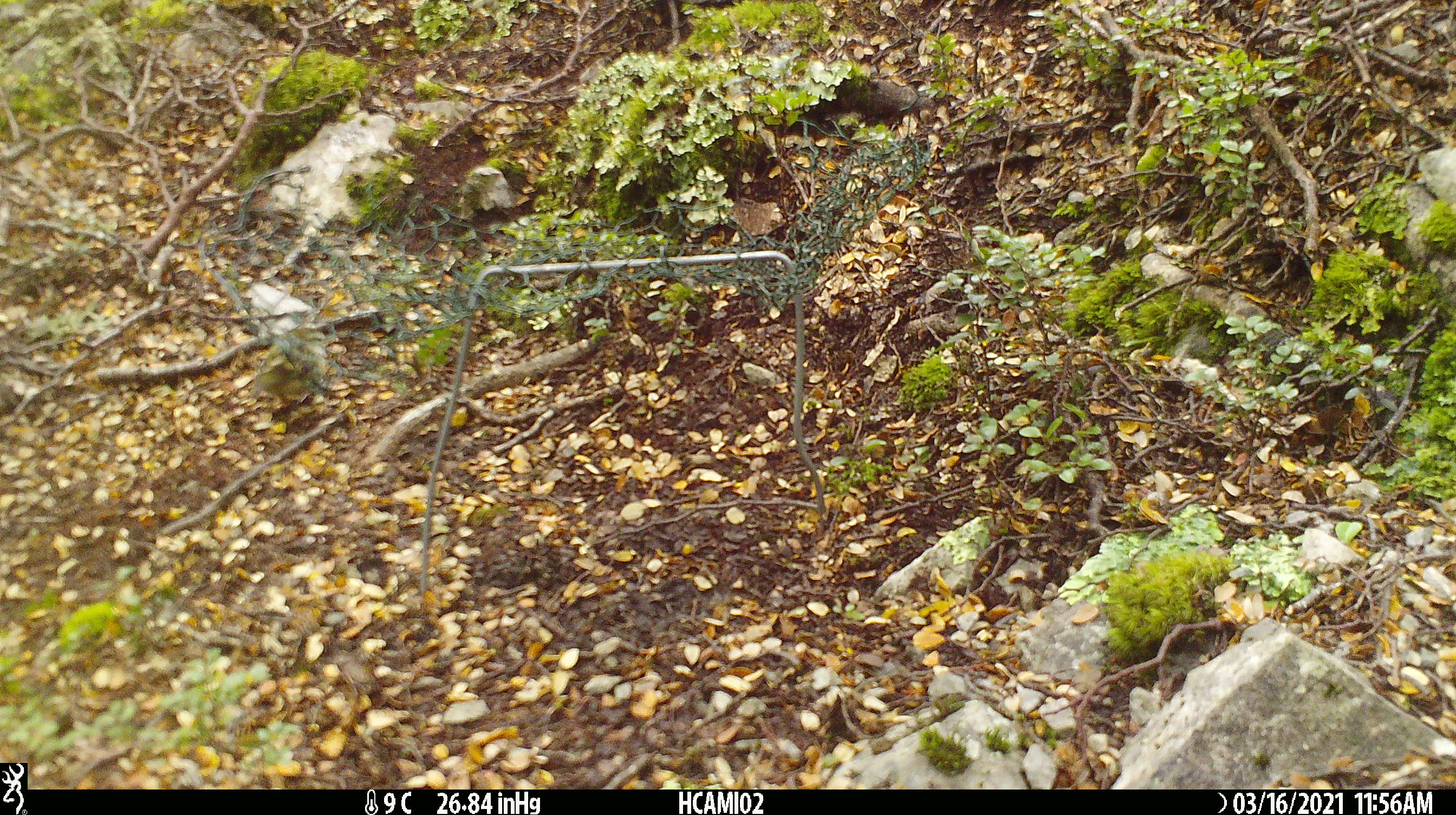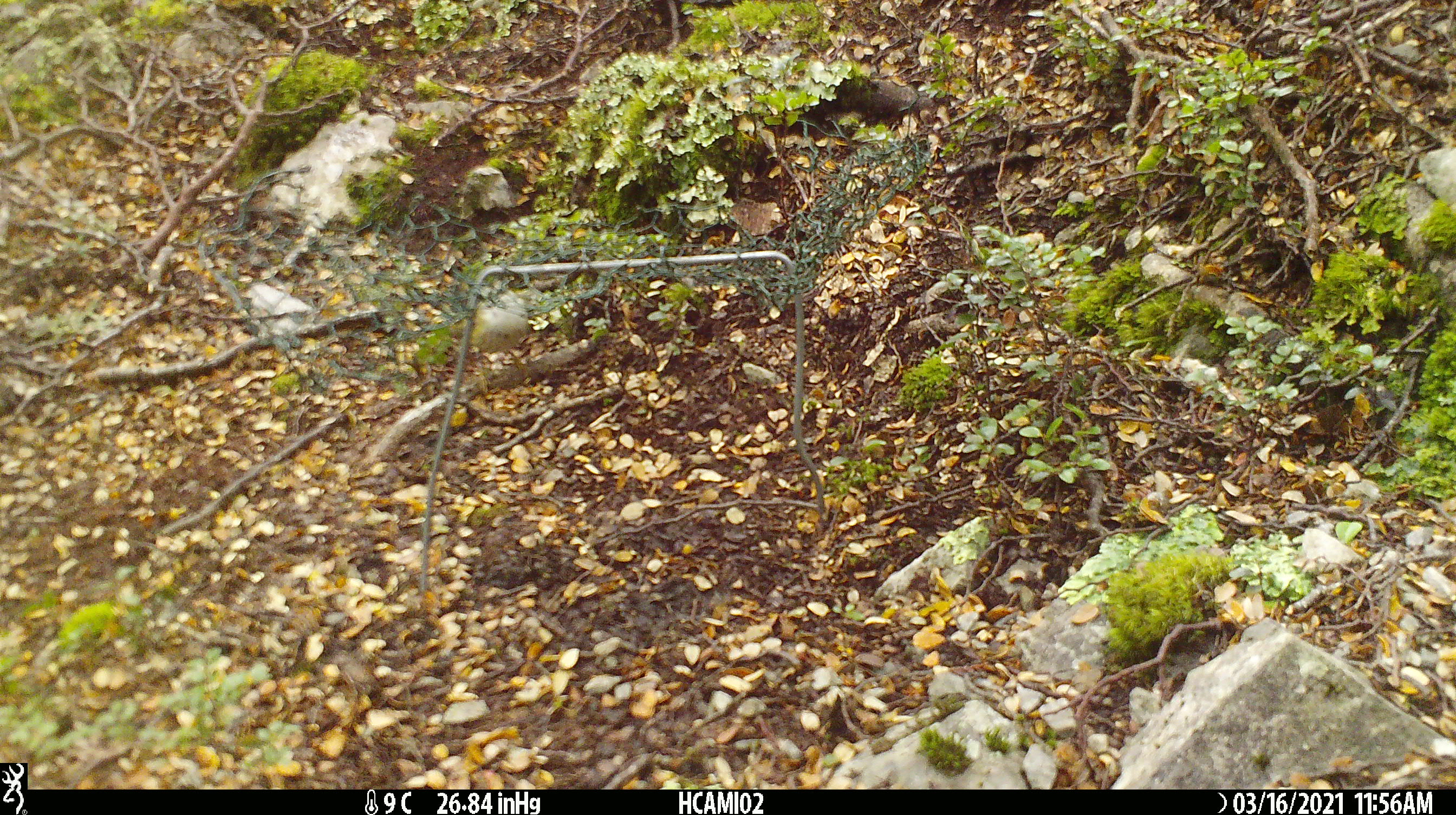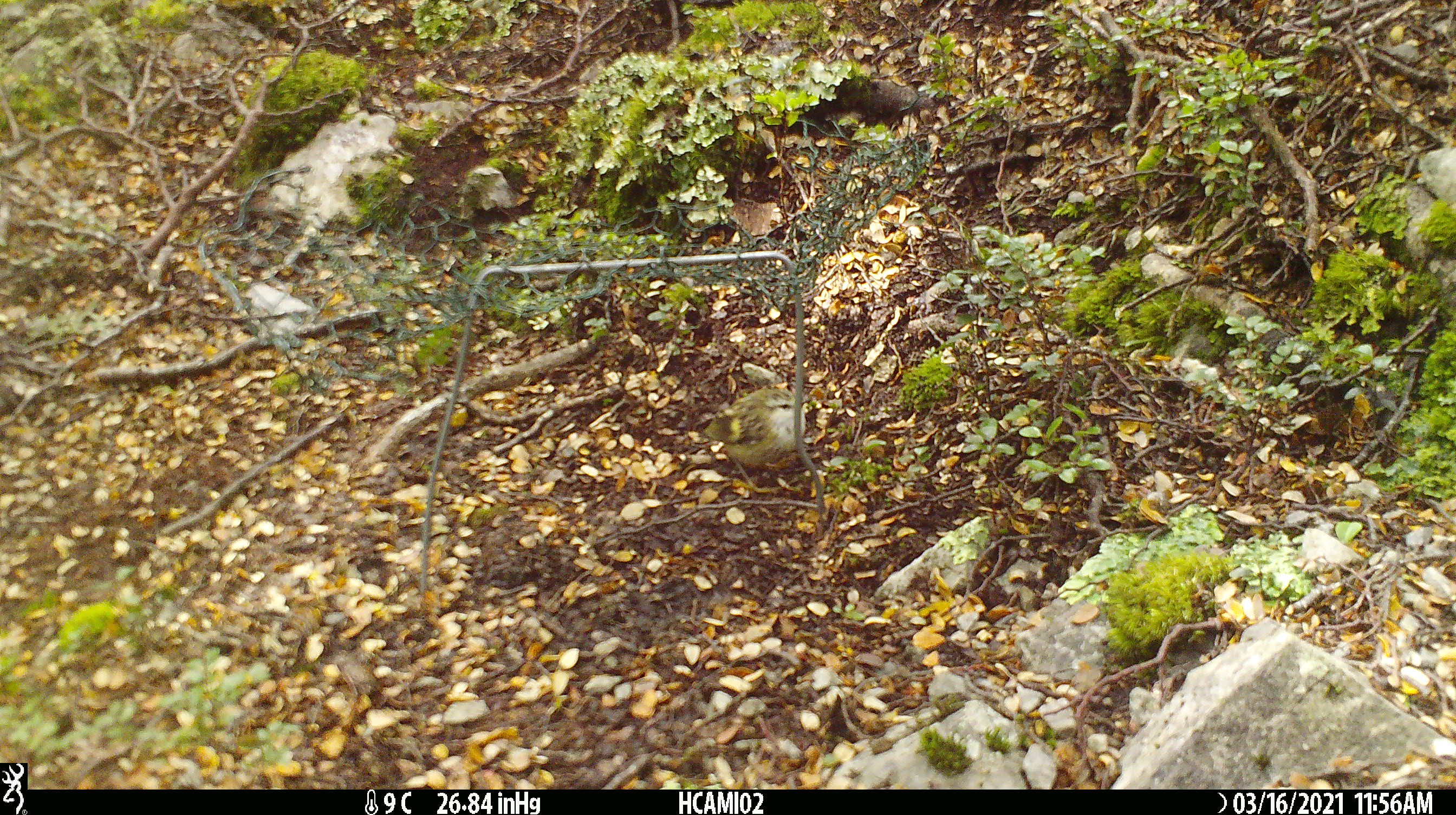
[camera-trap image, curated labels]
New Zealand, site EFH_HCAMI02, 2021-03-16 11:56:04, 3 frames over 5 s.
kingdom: Animalia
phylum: Chordata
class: Aves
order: Passeriformes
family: Acanthisittidae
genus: Acanthisitta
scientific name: Acanthisitta chloris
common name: rifleman